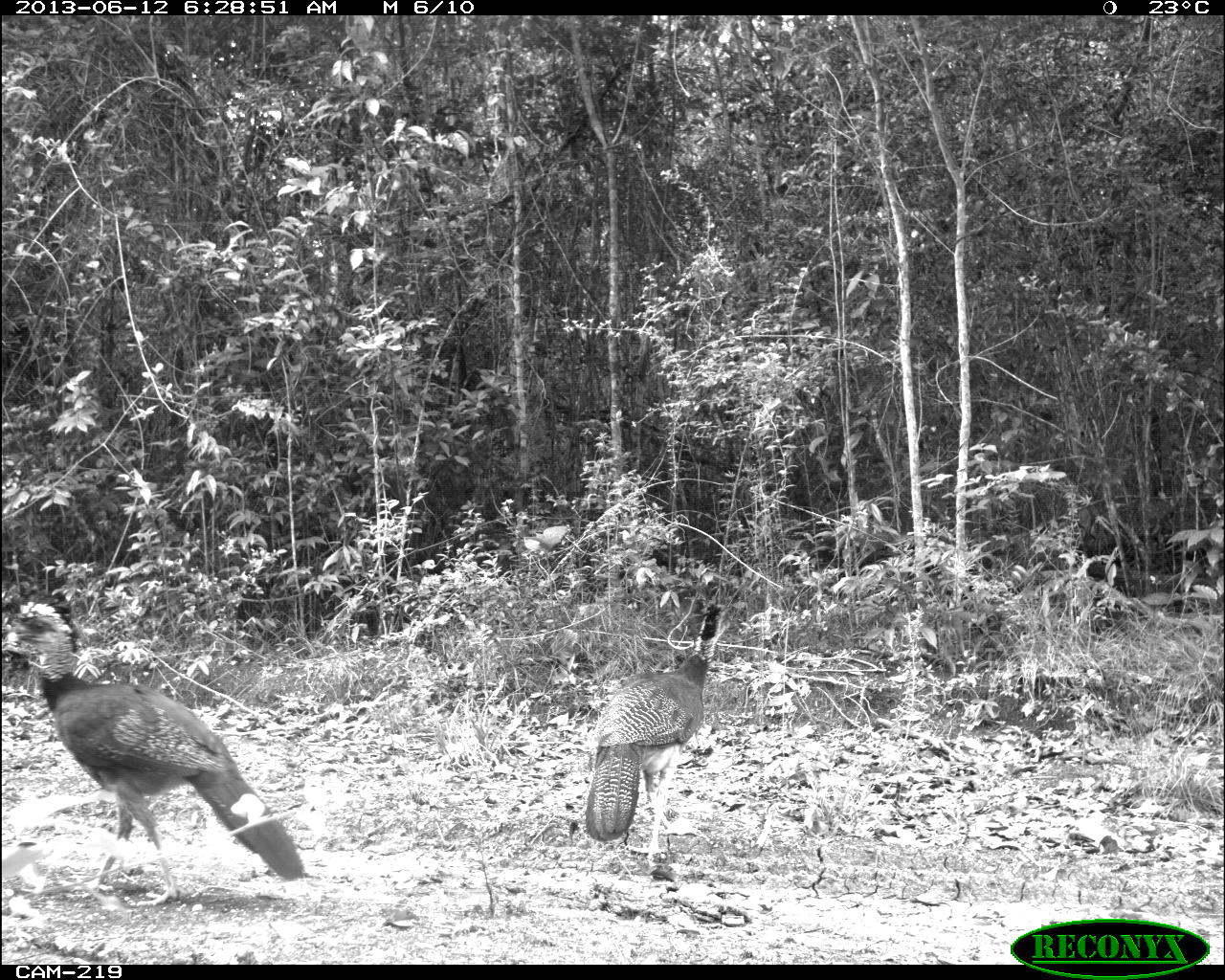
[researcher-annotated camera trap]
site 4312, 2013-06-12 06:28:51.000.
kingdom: Animalia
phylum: Chordata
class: Aves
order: Galliformes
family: Cracidae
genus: Crax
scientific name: Crax rubra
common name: great curassow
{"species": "Crax rubra (great curassow)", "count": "3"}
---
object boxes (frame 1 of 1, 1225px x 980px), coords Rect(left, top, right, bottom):
crax rubra: Rect(1, 598, 304, 908); Rect(584, 601, 731, 861)